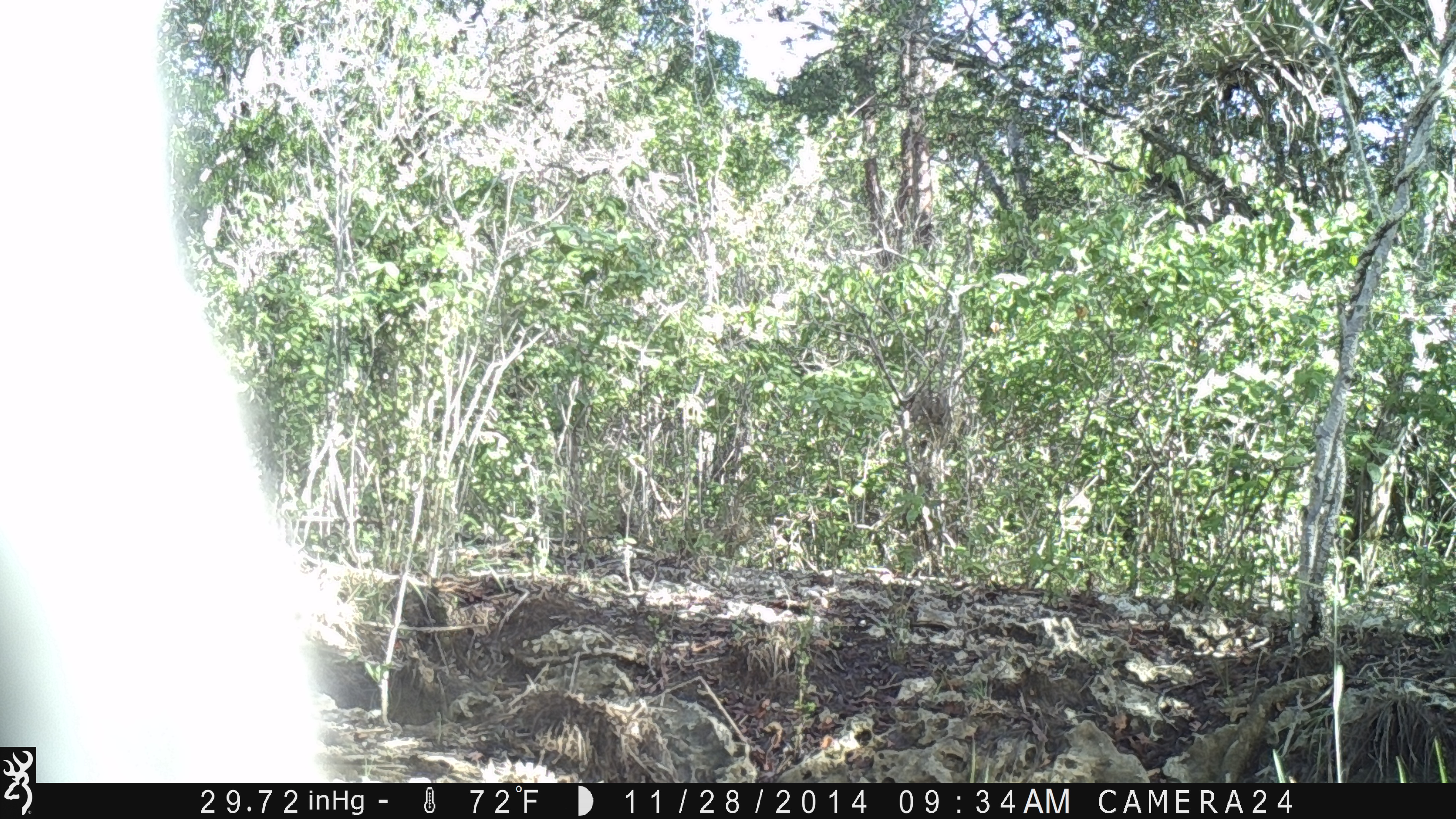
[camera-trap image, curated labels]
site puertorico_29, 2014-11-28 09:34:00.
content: unidentified animal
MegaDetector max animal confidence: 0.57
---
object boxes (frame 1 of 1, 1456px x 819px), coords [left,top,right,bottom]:
unknown: [7,0,339,785]